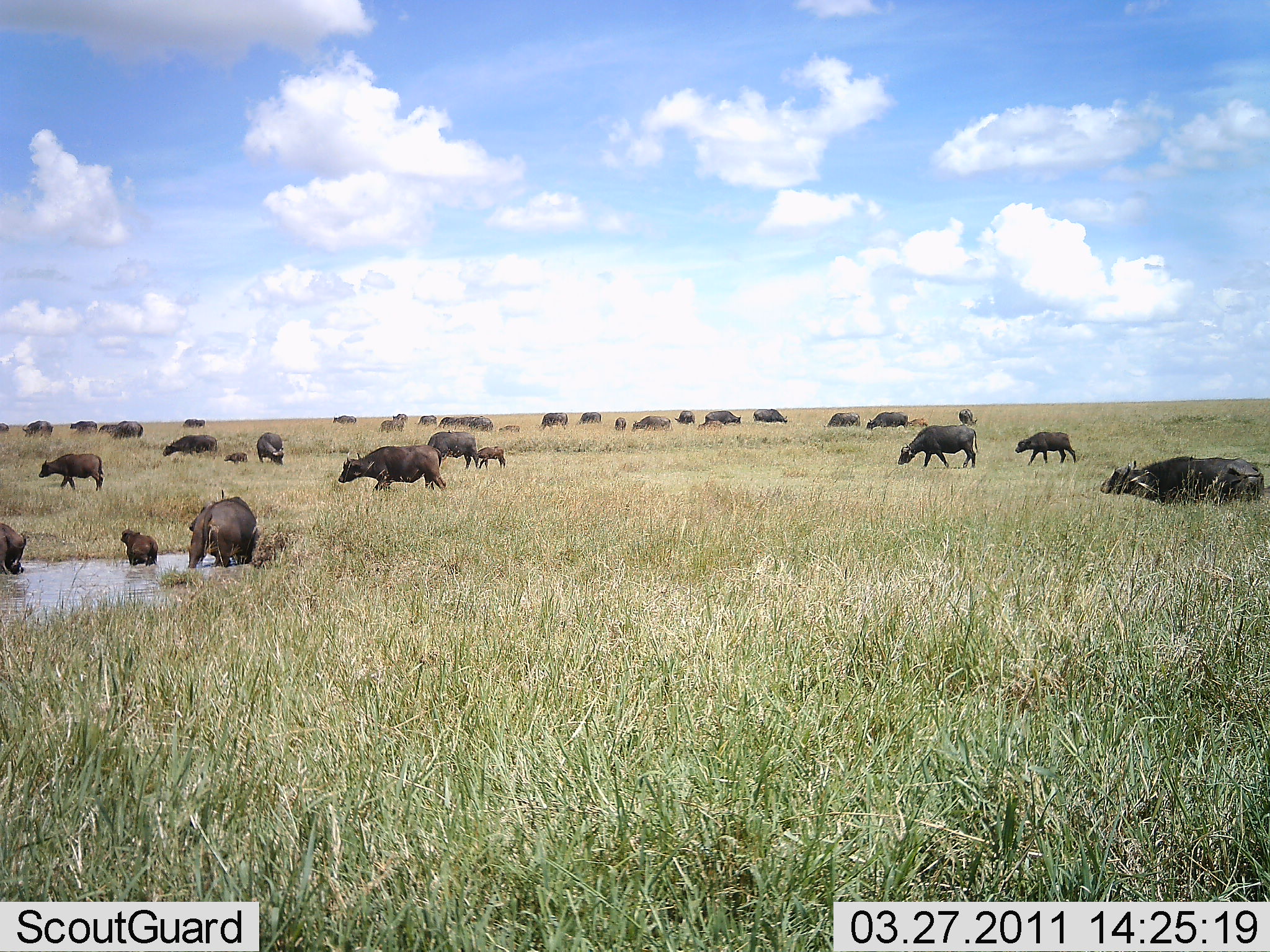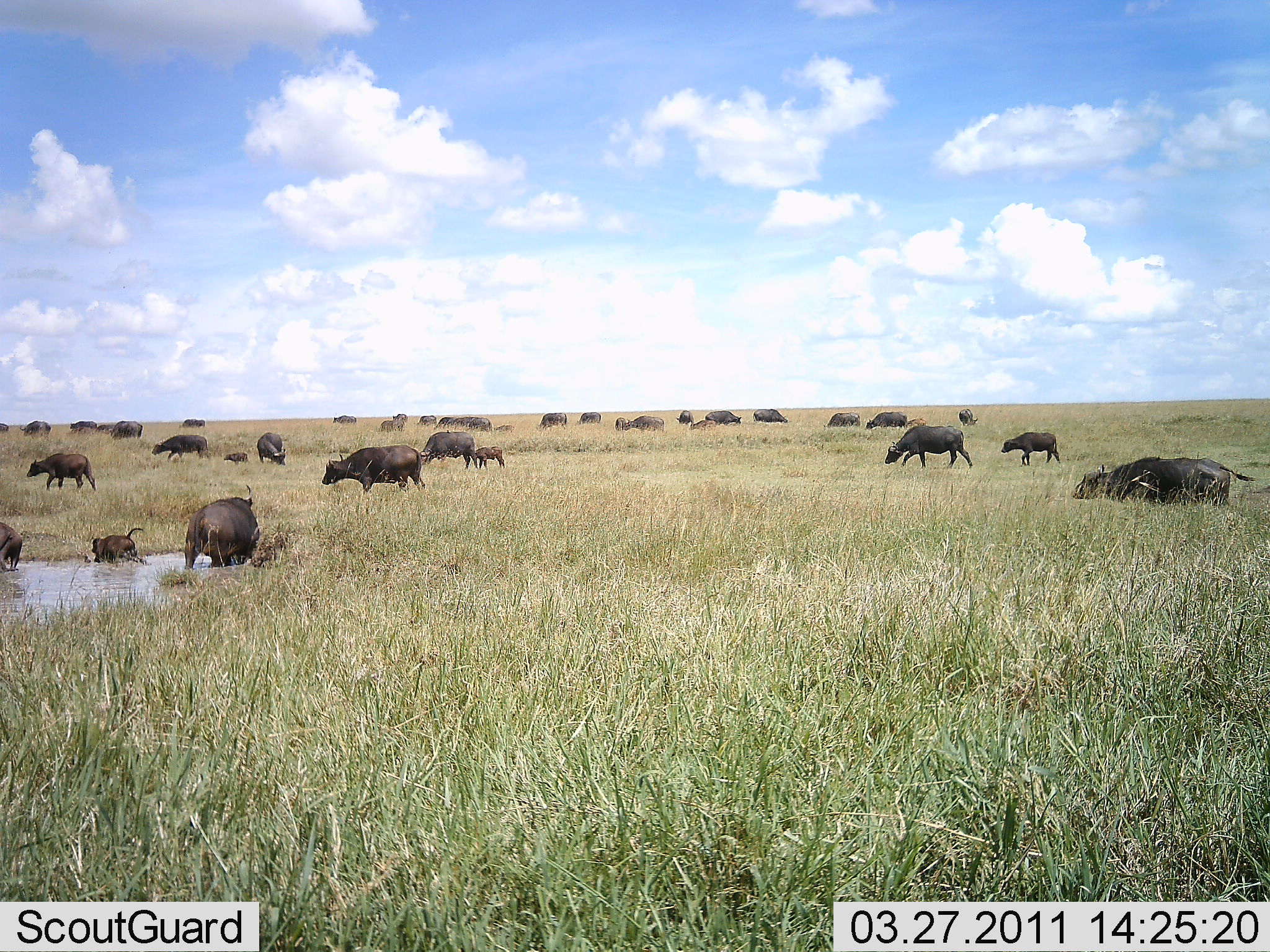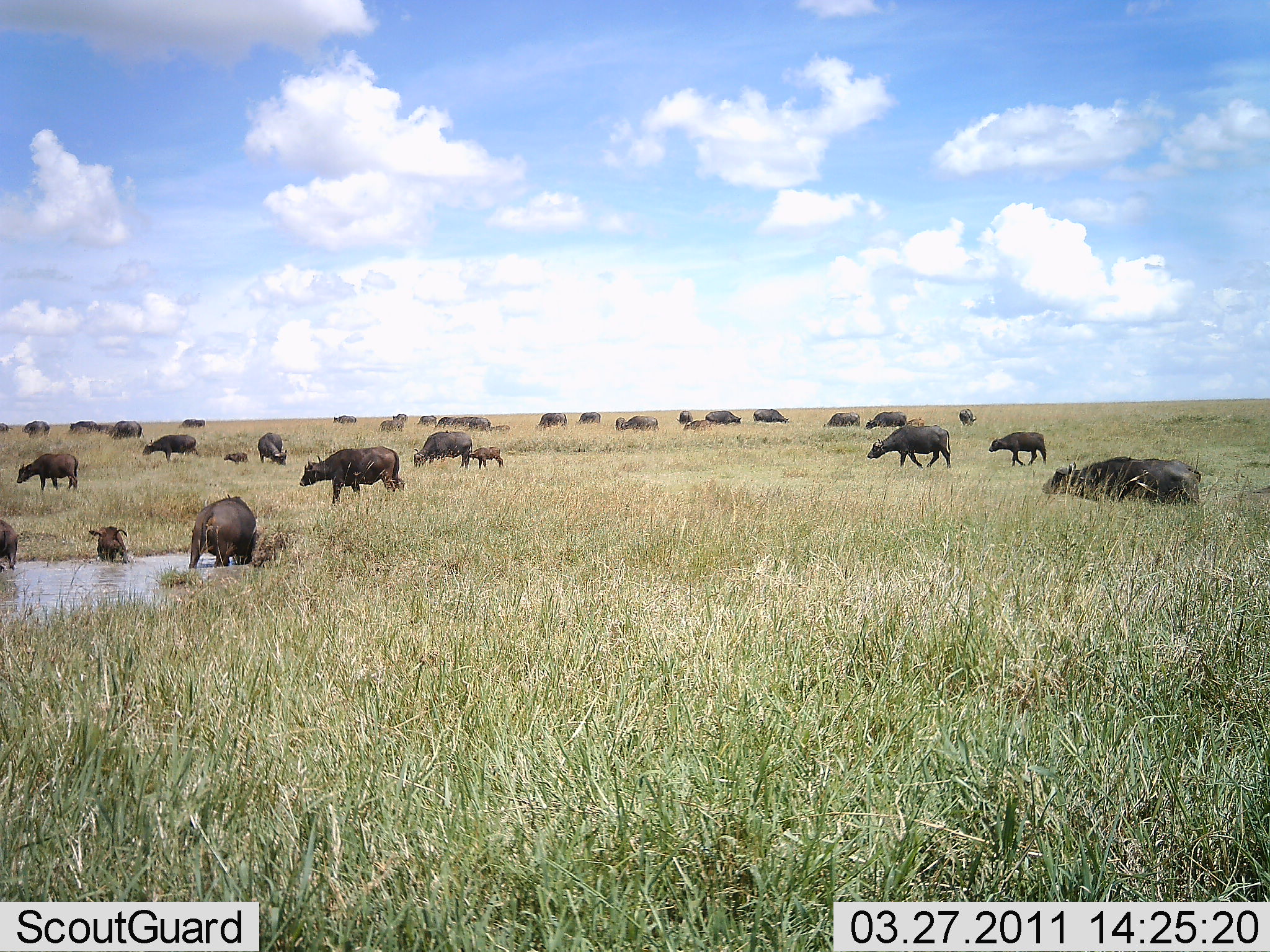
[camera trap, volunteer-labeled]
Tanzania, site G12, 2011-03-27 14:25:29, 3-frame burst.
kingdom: Animalia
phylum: Chordata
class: Mammalia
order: Artiodactyla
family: Bovidae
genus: Syncerus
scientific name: Syncerus caffer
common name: cape buffalo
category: buffalo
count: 11-50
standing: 45%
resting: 36%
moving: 91%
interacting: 9%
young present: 64%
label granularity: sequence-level